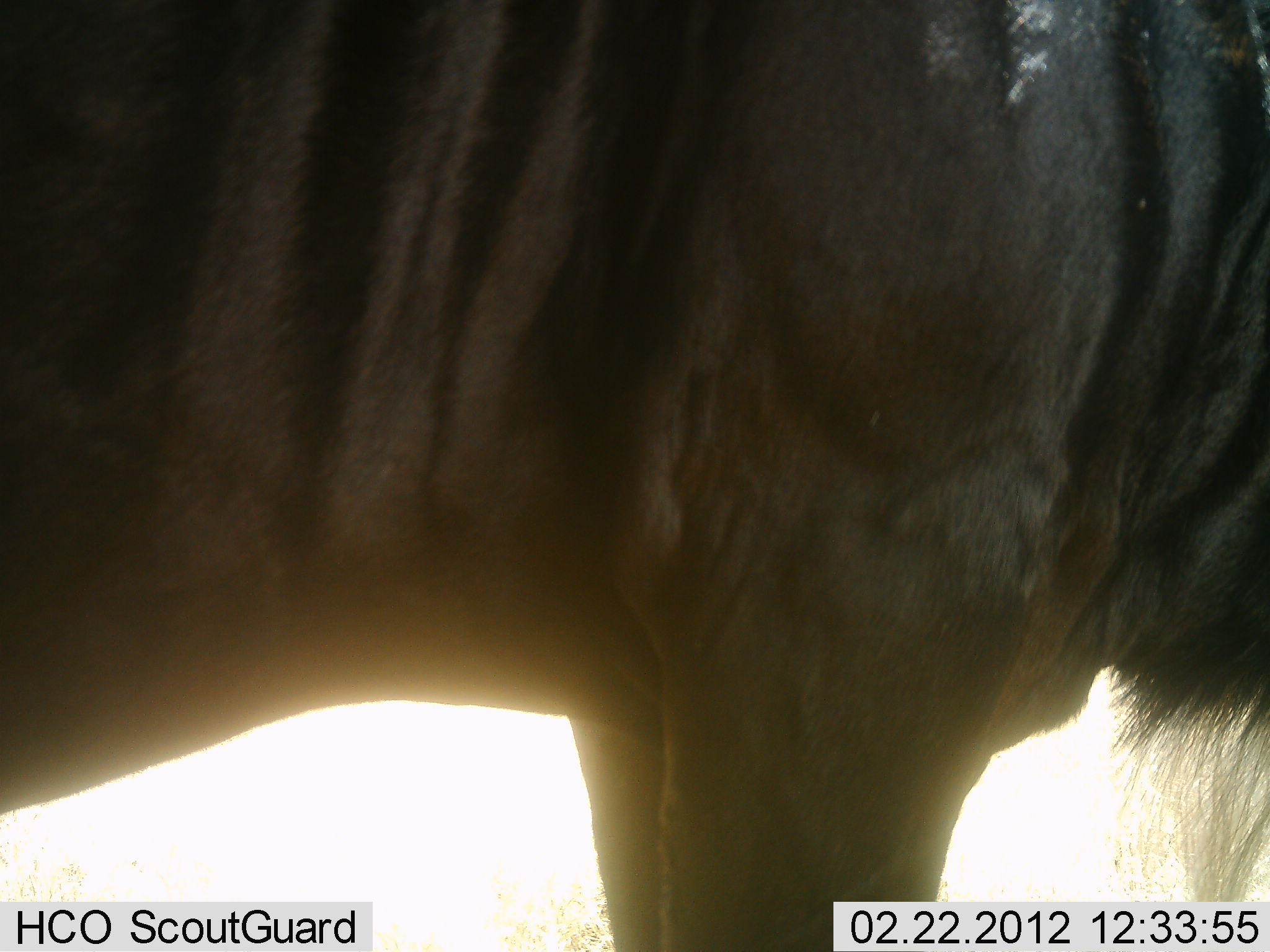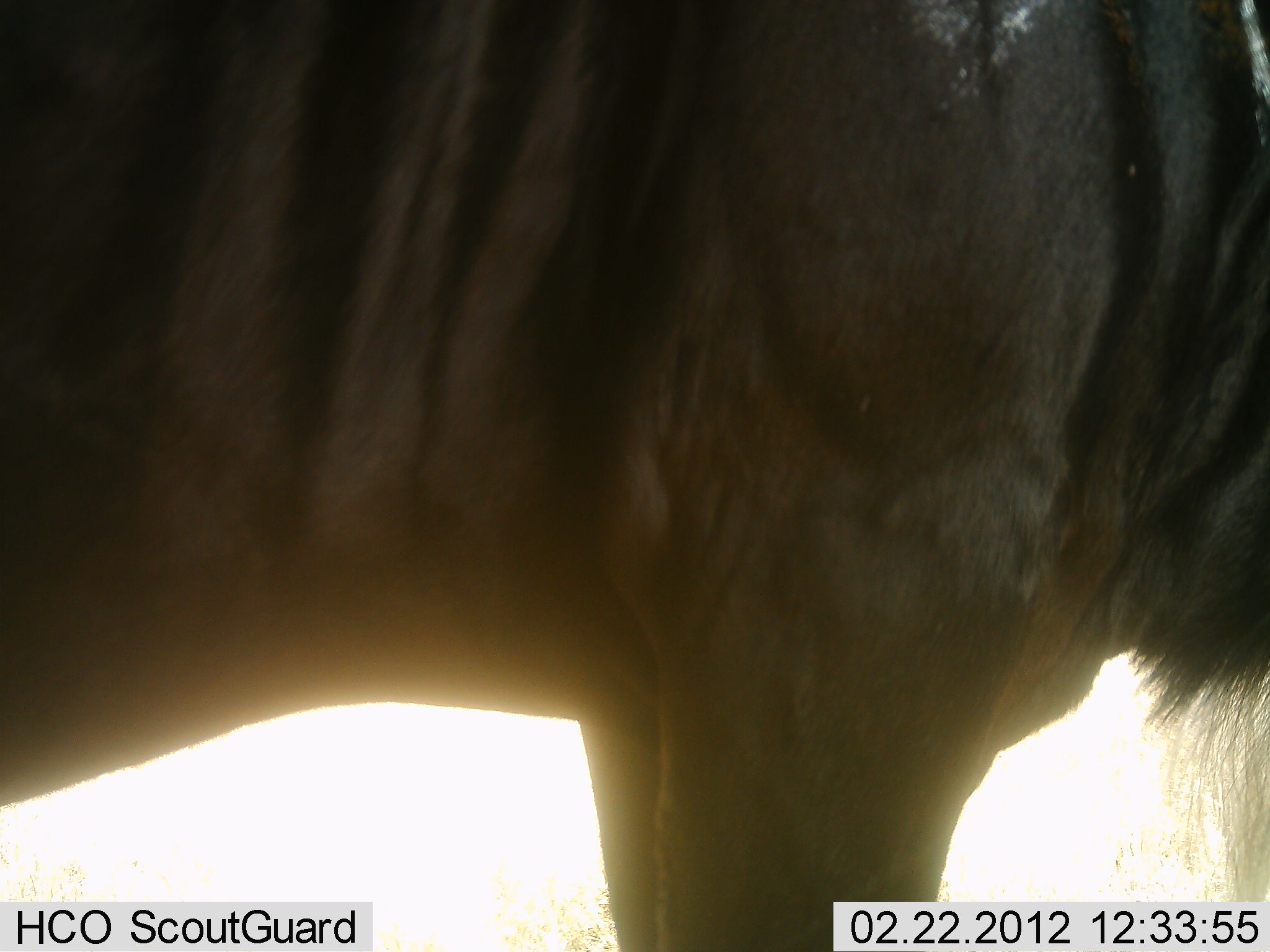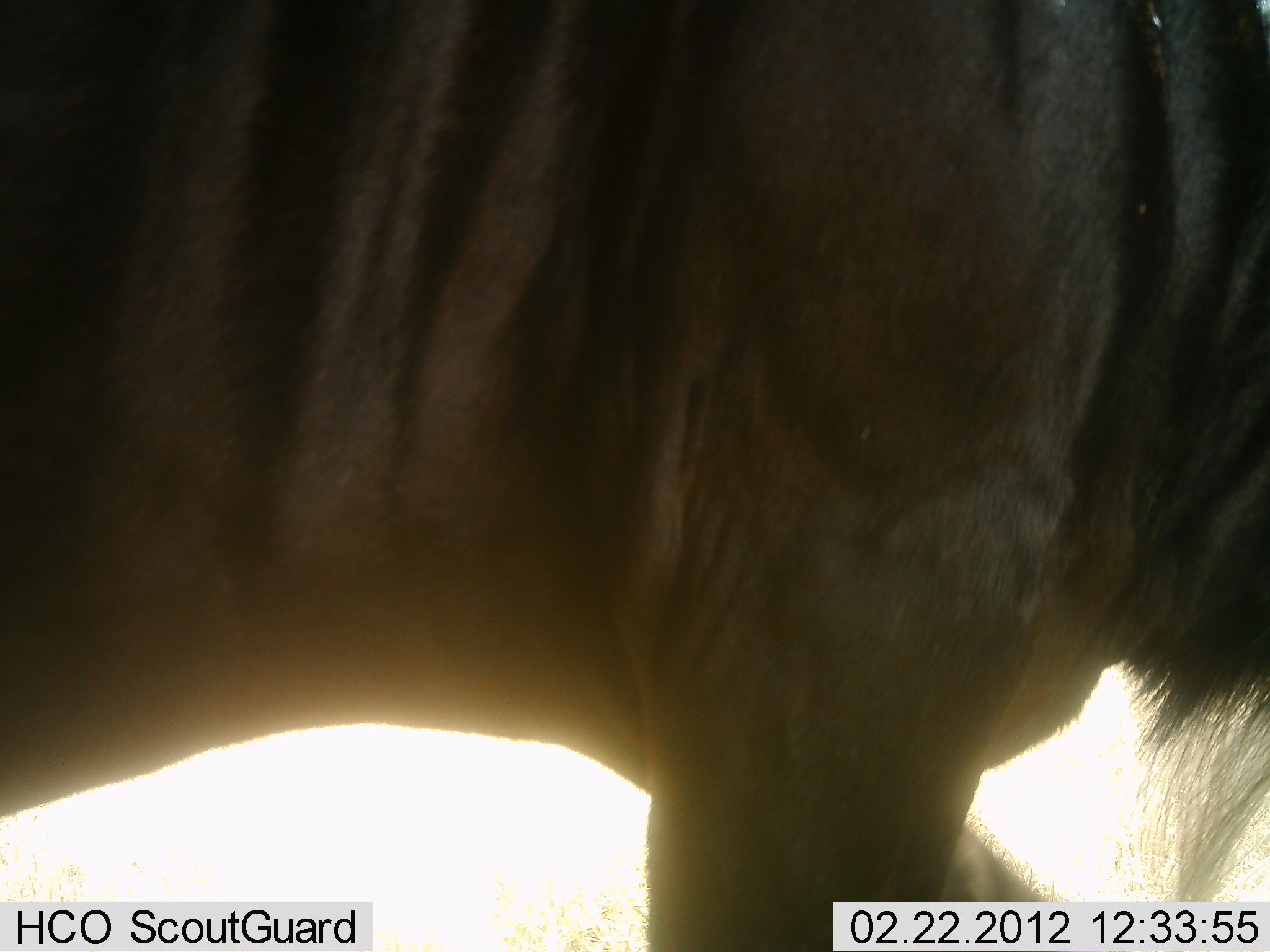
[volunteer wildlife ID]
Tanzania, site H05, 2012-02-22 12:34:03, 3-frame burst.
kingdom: Animalia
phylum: Chordata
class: Mammalia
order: Artiodactyla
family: Bovidae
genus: Connochaetes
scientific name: Connochaetes taurinus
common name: blue wildebeest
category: wildebeest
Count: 1.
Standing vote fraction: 93%.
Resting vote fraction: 0%.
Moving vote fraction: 0%.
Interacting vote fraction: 0%.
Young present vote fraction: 0%.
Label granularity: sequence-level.